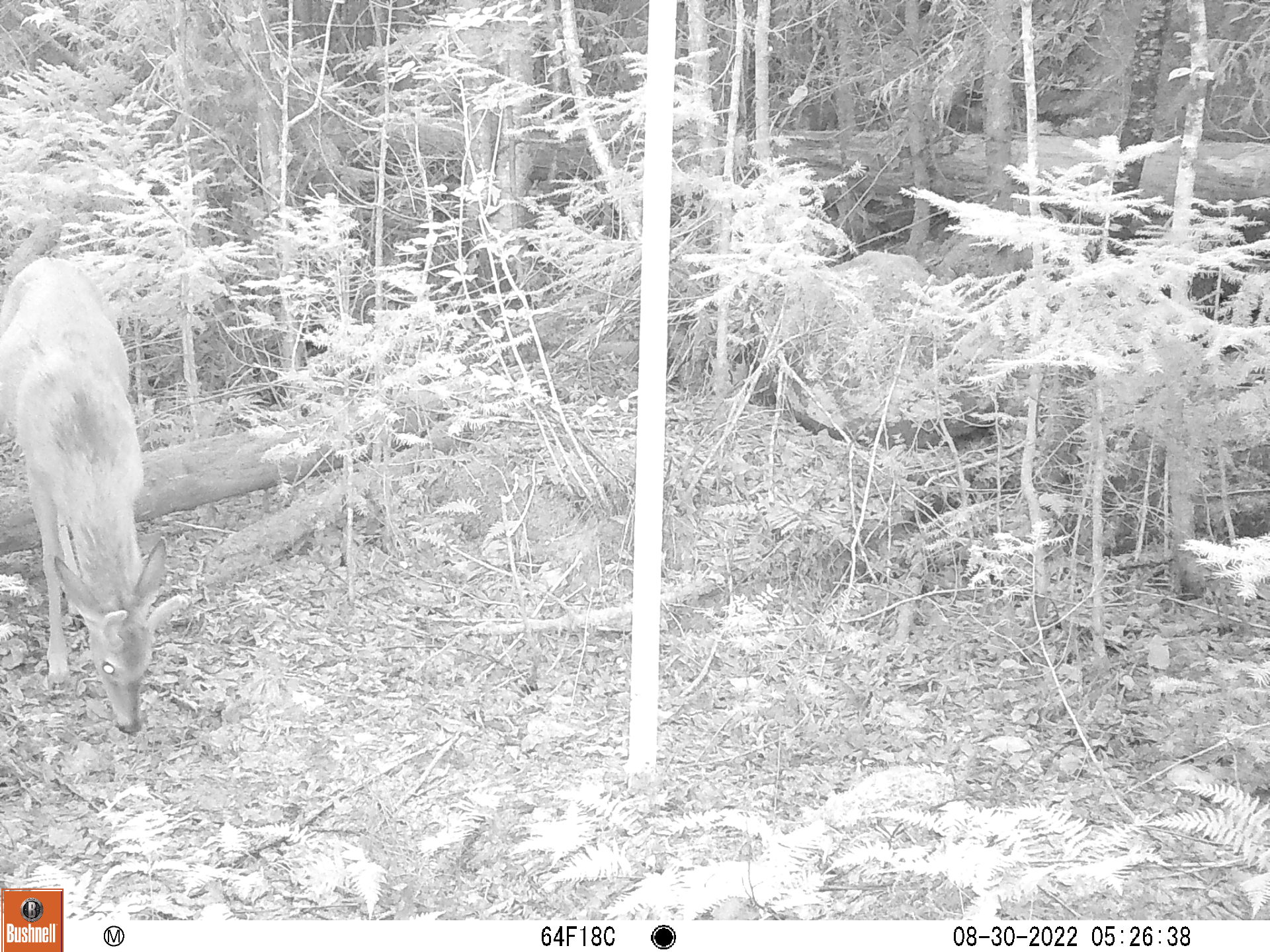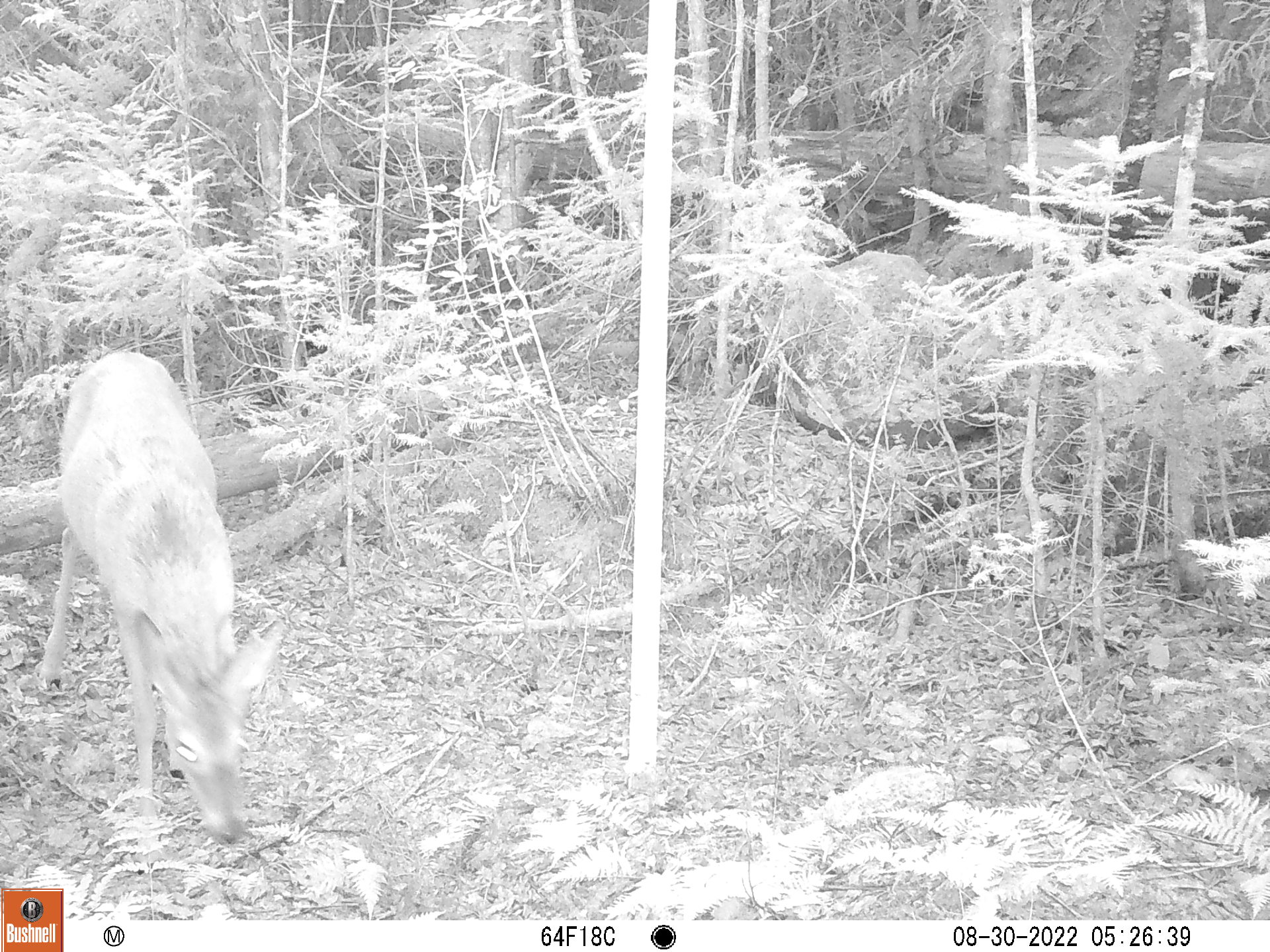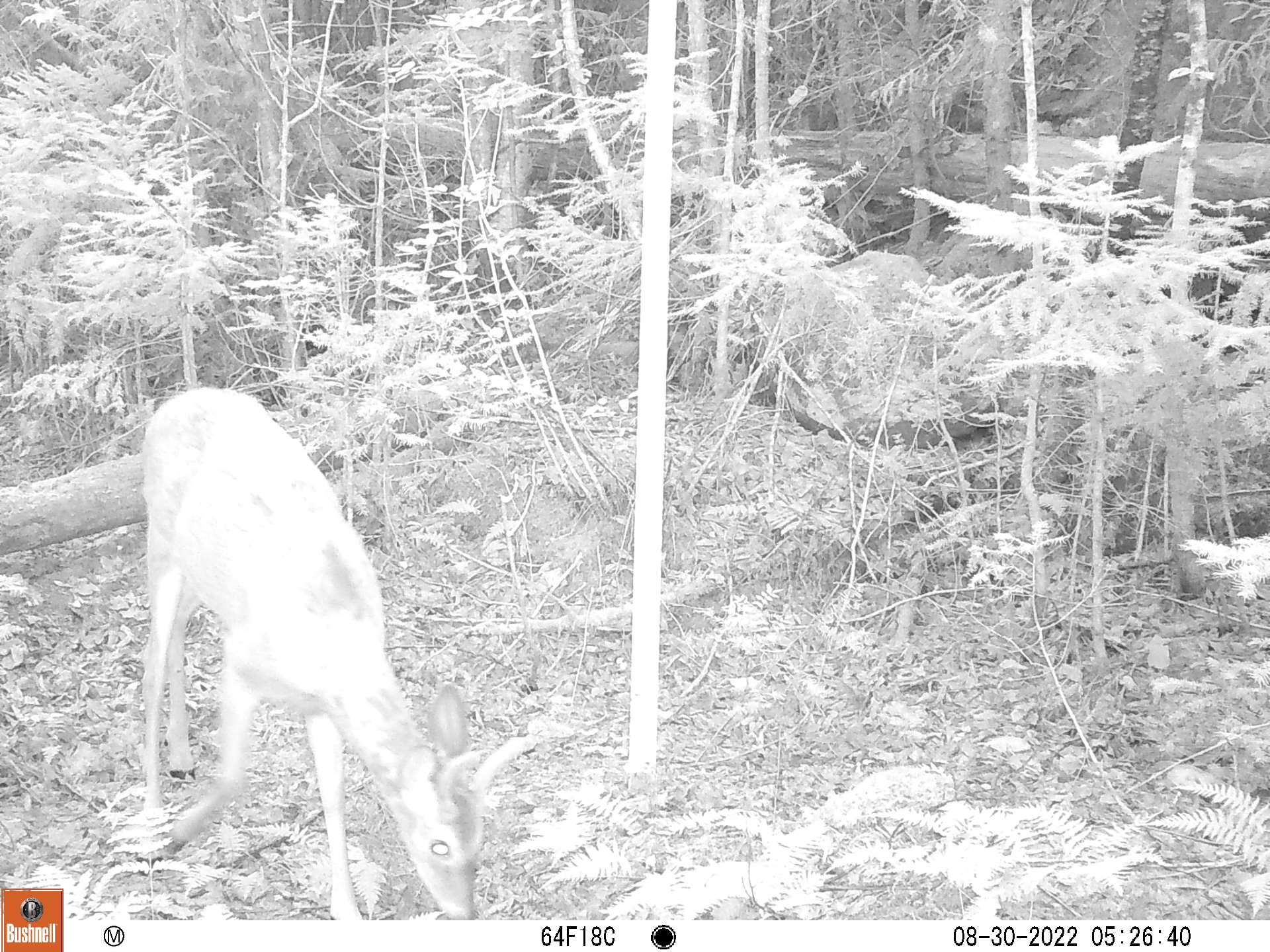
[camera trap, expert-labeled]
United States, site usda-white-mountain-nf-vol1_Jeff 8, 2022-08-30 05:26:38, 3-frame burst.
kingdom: Animalia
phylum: Chordata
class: Mammalia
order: Artiodactyla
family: Cervidae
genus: Odocoileus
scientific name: Odocoileus virginianus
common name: white-tailed deer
White-tailed deer (Odocoileus virginianus).